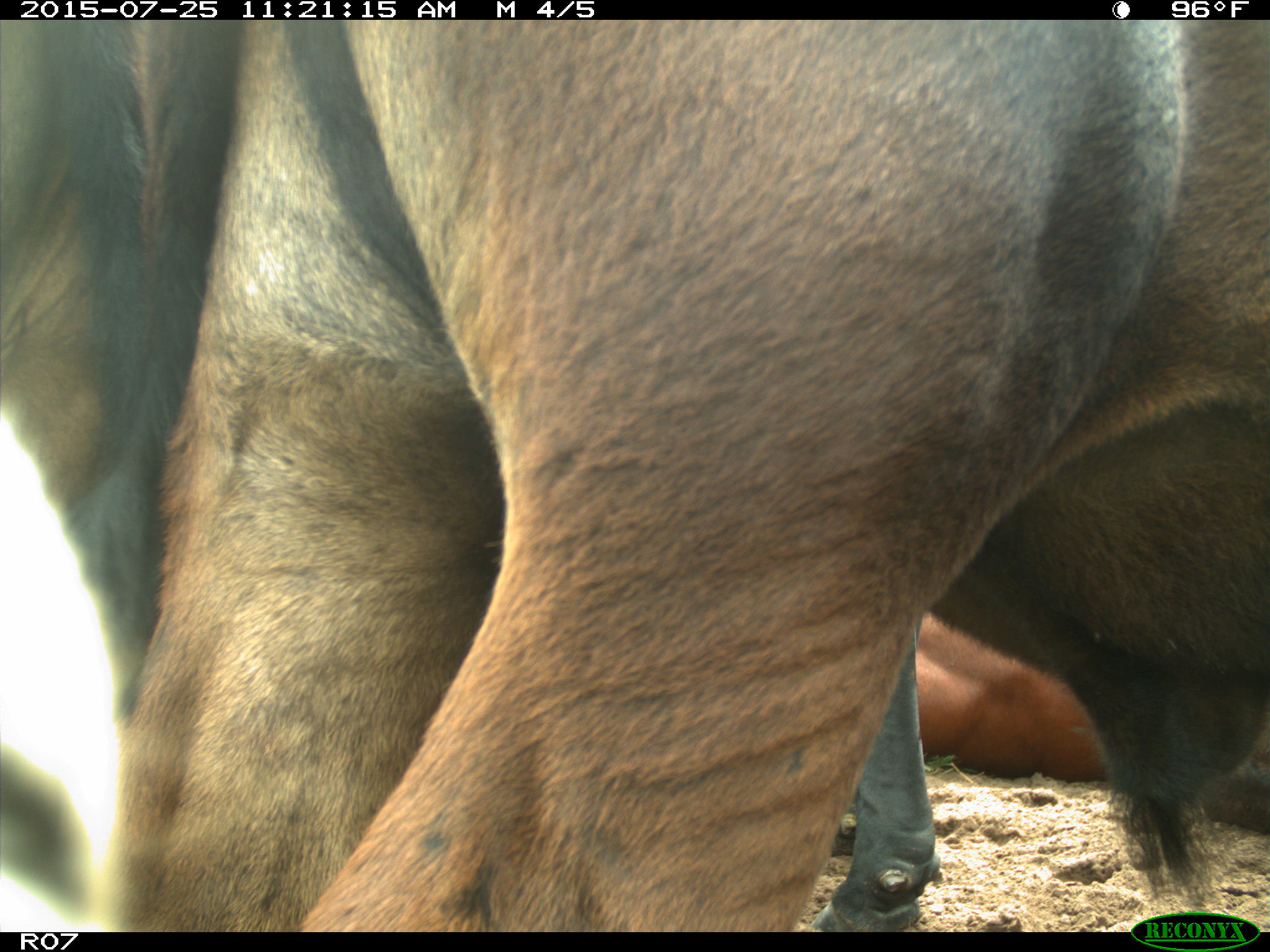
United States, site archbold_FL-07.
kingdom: Animalia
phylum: Chordata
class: Mammalia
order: Artiodactyla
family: Bovidae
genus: Bos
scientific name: Bos taurus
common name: domestic cow